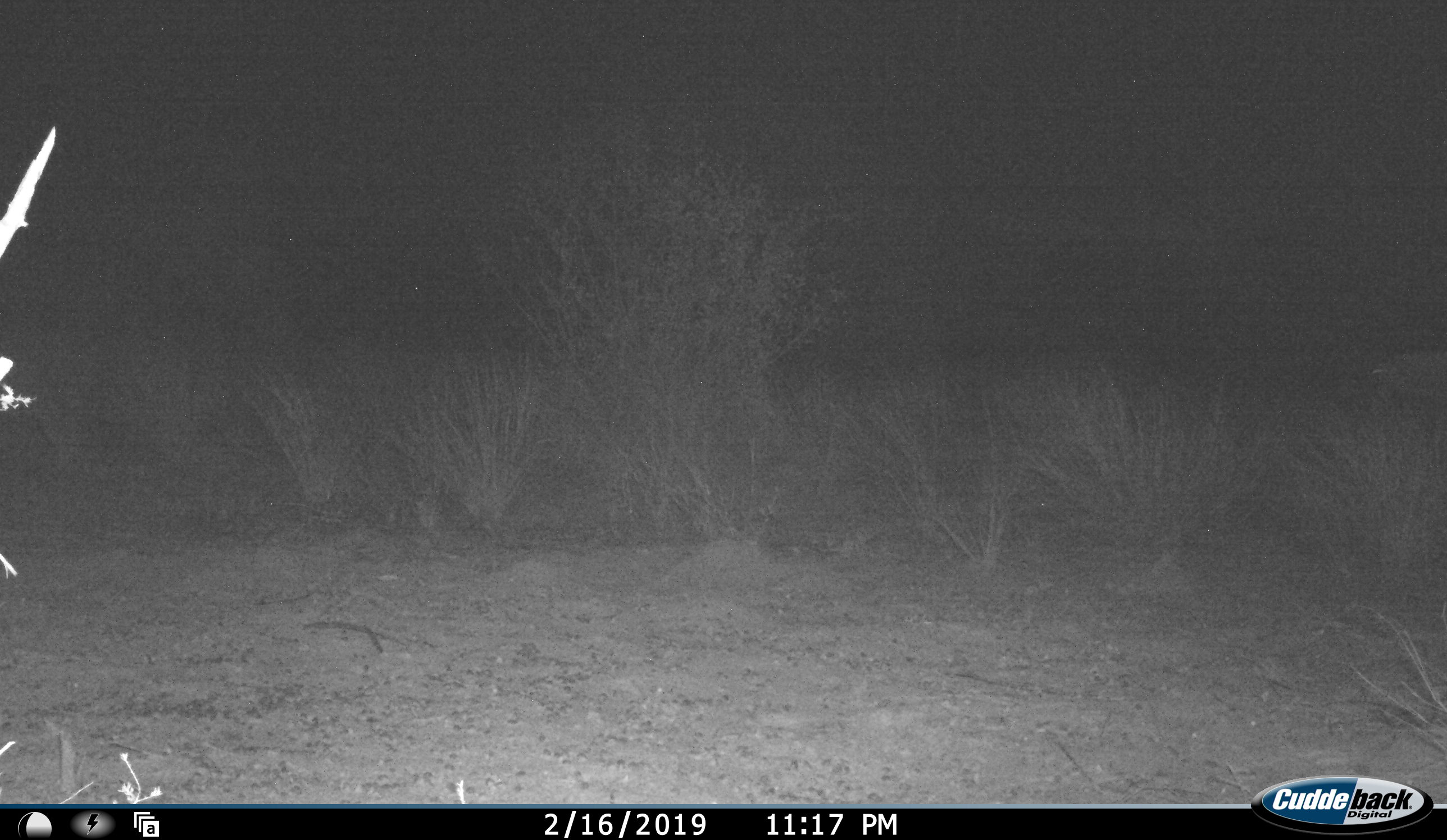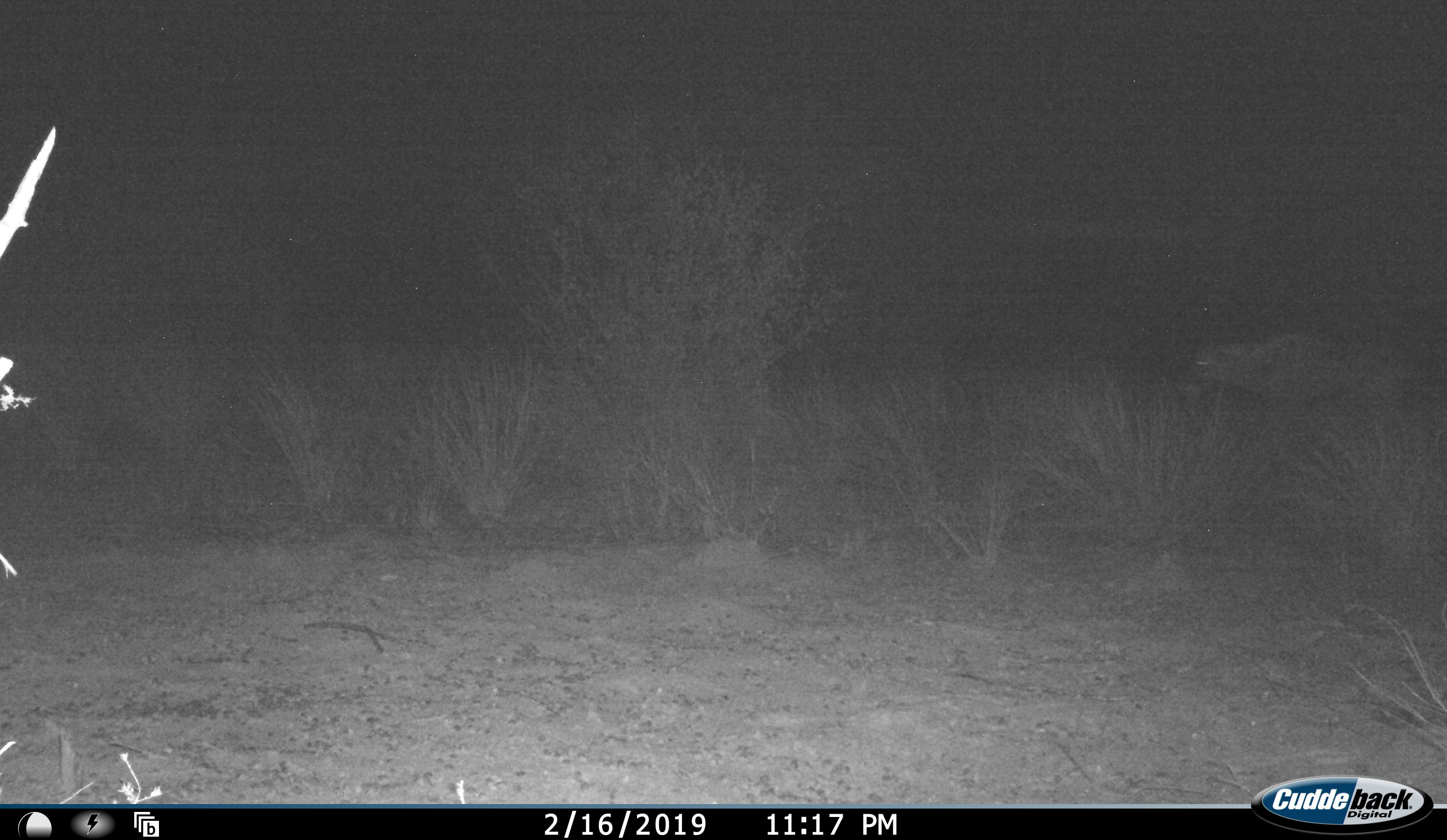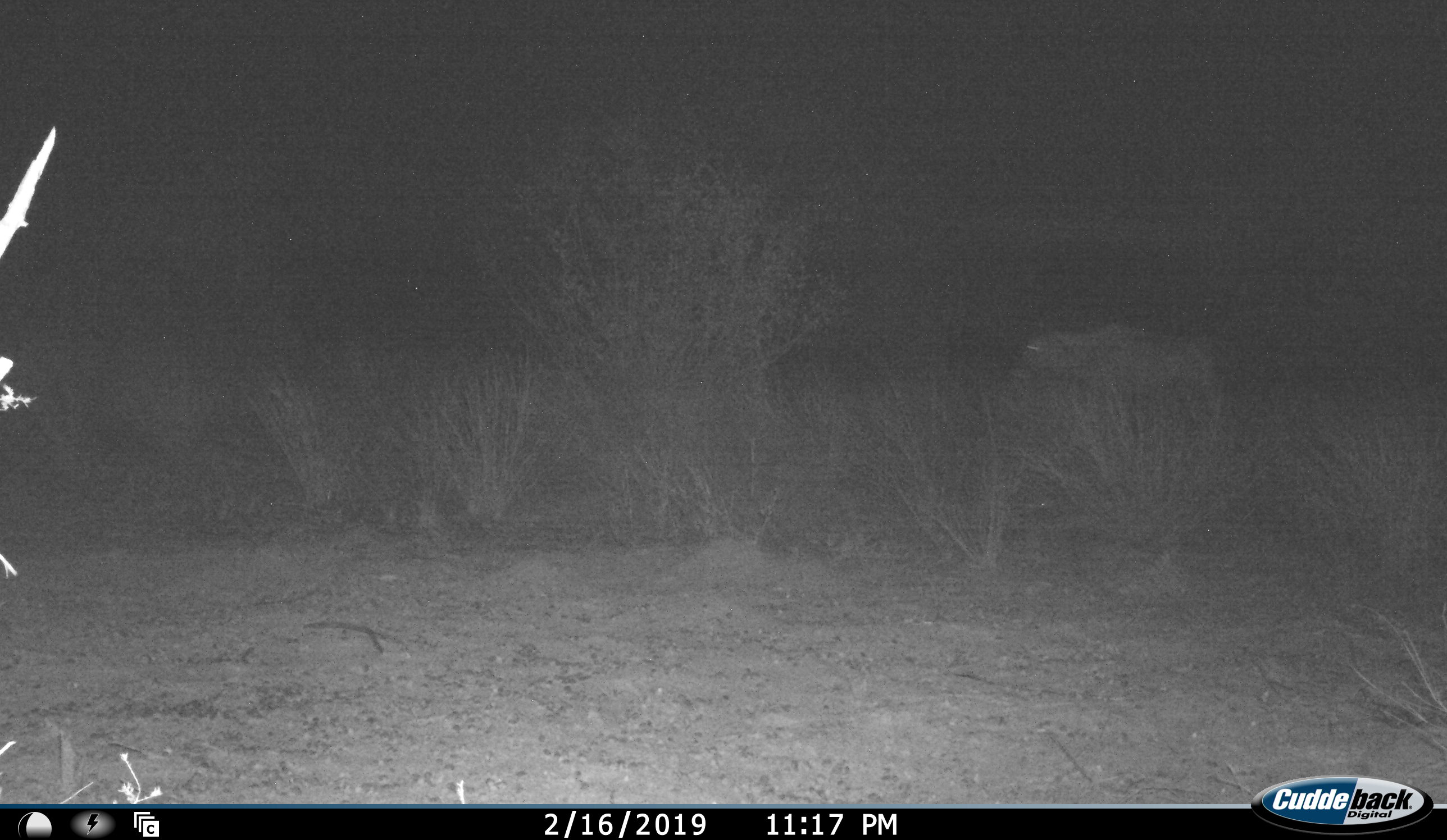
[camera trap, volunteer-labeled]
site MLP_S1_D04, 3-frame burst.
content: unidentified animal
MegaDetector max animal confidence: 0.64